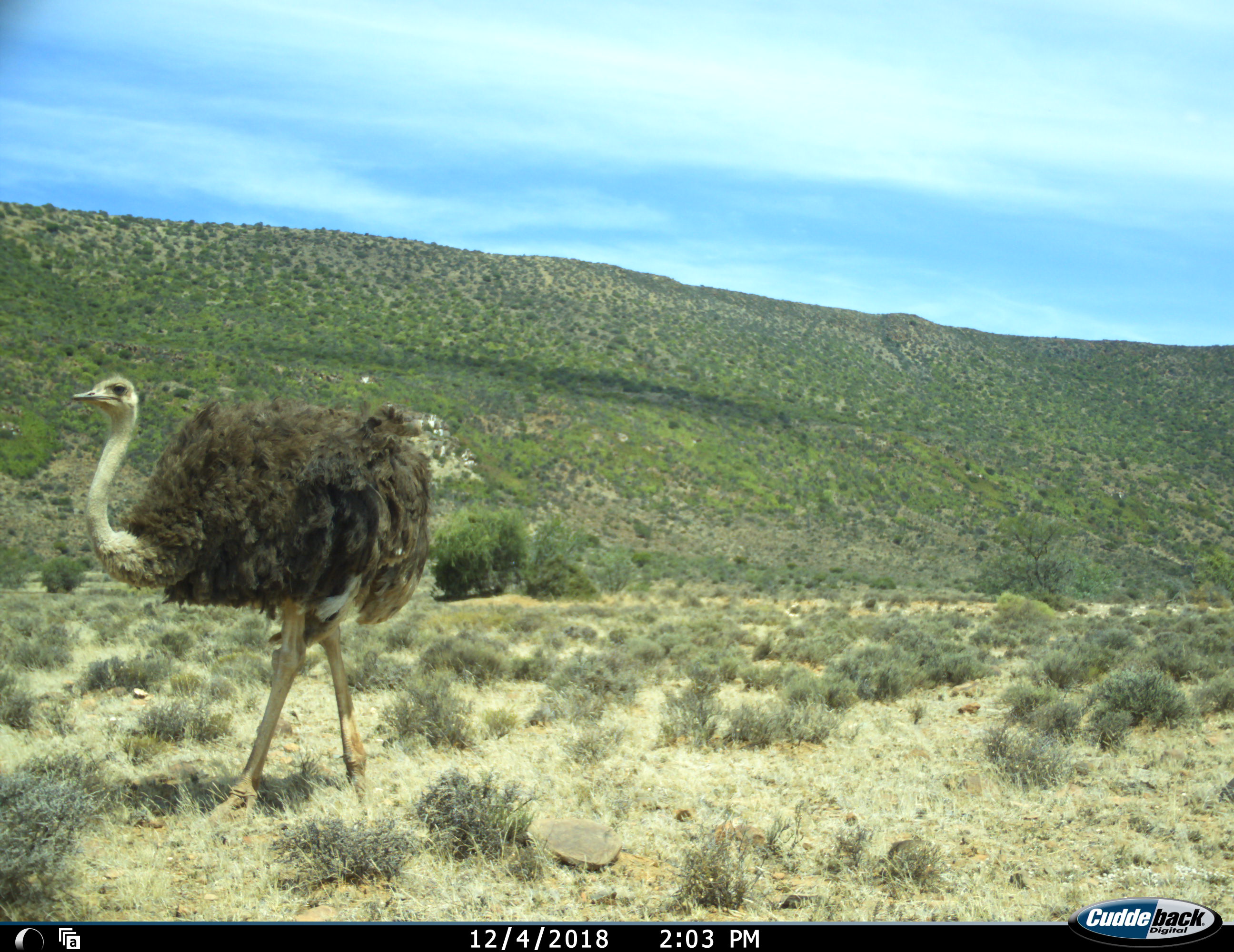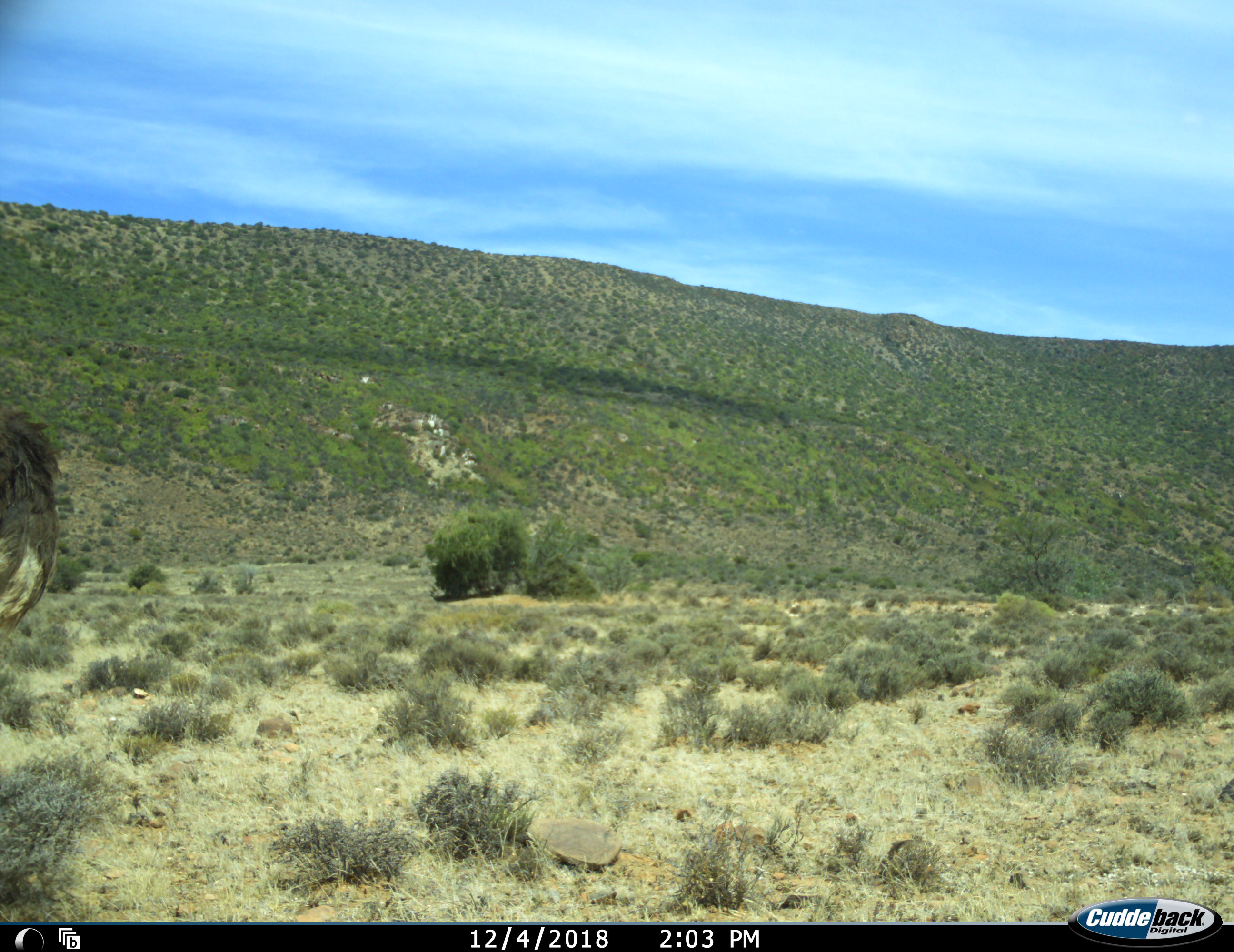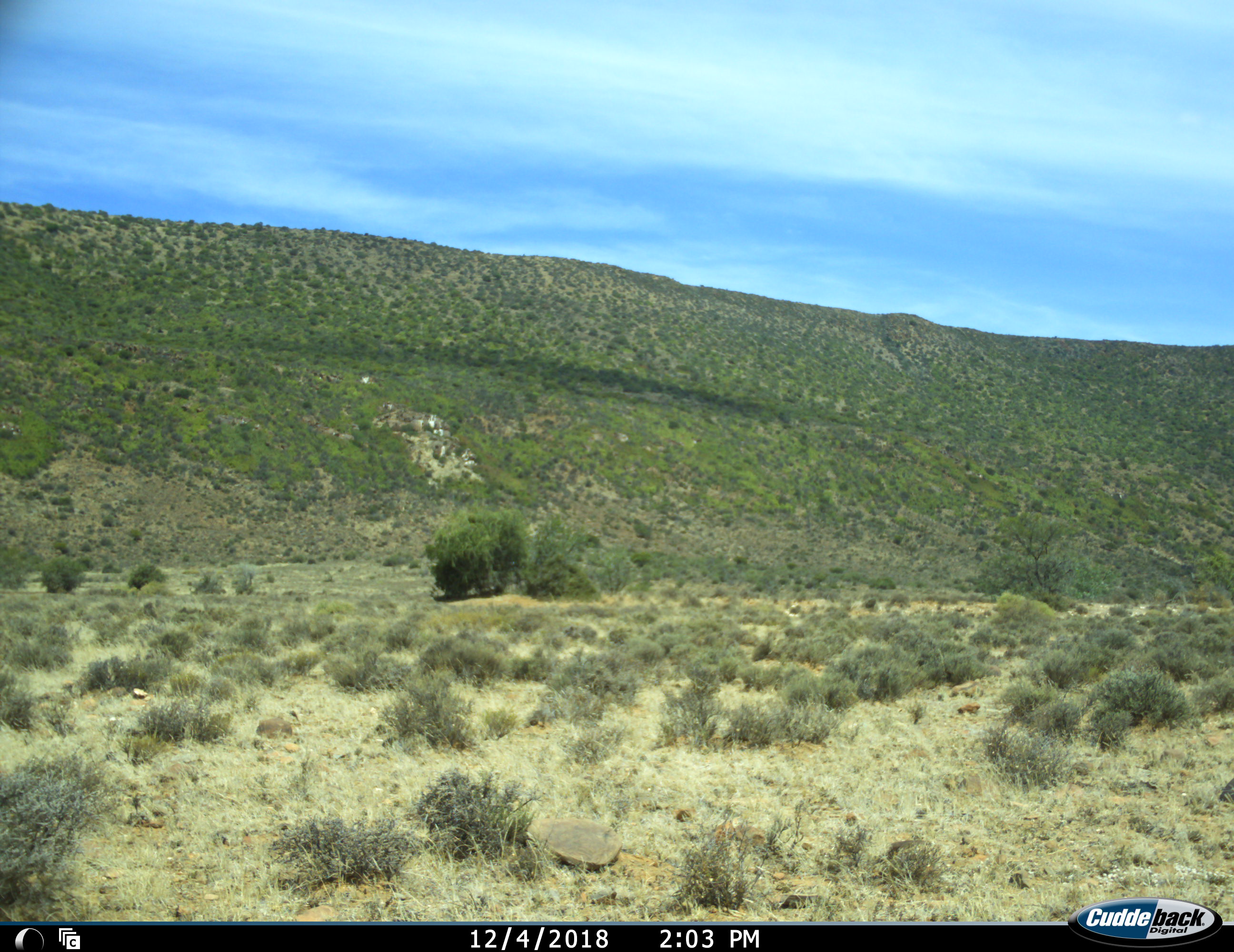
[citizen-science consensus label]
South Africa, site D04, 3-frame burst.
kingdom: Animalia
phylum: Chordata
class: Aves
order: Struthioniformes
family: Struthionidae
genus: Struthio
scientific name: Struthio camelus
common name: ostrich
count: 1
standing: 0%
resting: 0%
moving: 100%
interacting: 0%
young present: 0%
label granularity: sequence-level